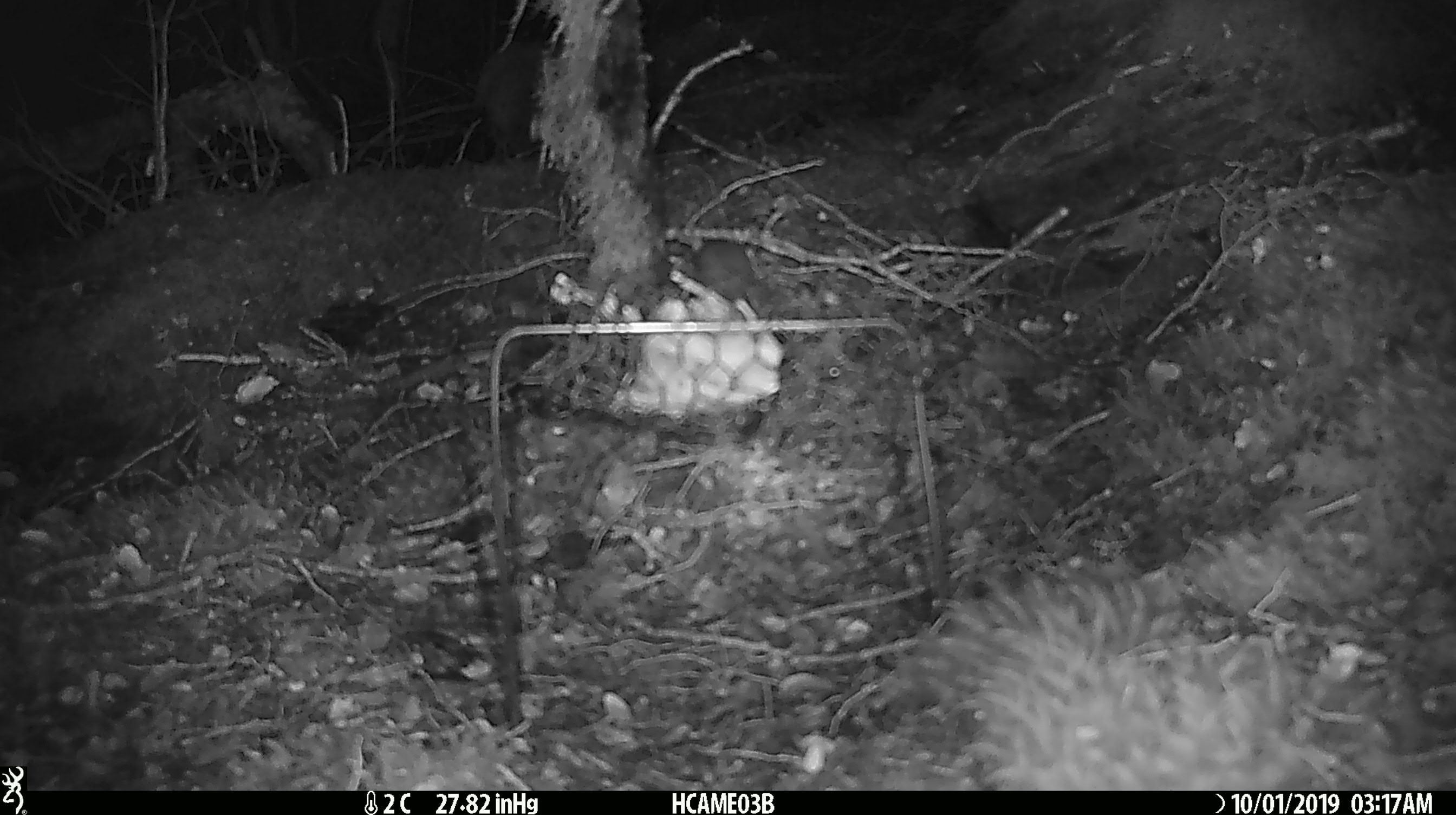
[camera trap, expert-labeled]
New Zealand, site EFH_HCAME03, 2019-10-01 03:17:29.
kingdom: Animalia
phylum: Chordata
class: Mammalia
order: Rodentia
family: Muridae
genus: Mus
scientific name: Mus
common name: mouse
Mouse (Mus).